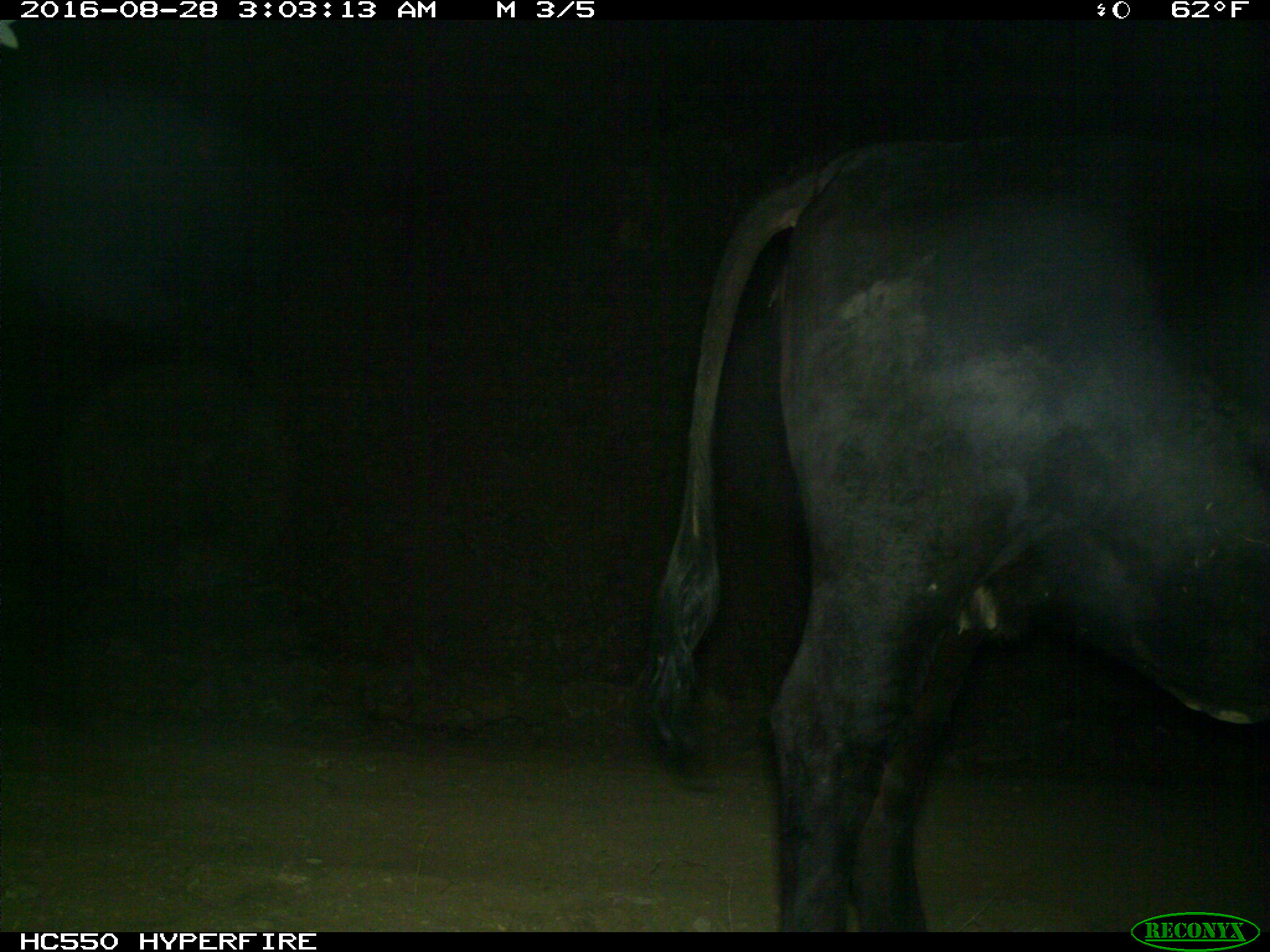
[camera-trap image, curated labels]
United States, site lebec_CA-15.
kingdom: Animalia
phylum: Chordata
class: Mammalia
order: Artiodactyla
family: Bovidae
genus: Bos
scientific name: Bos taurus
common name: domestic cow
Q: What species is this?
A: Bos taurus (domestic cow).